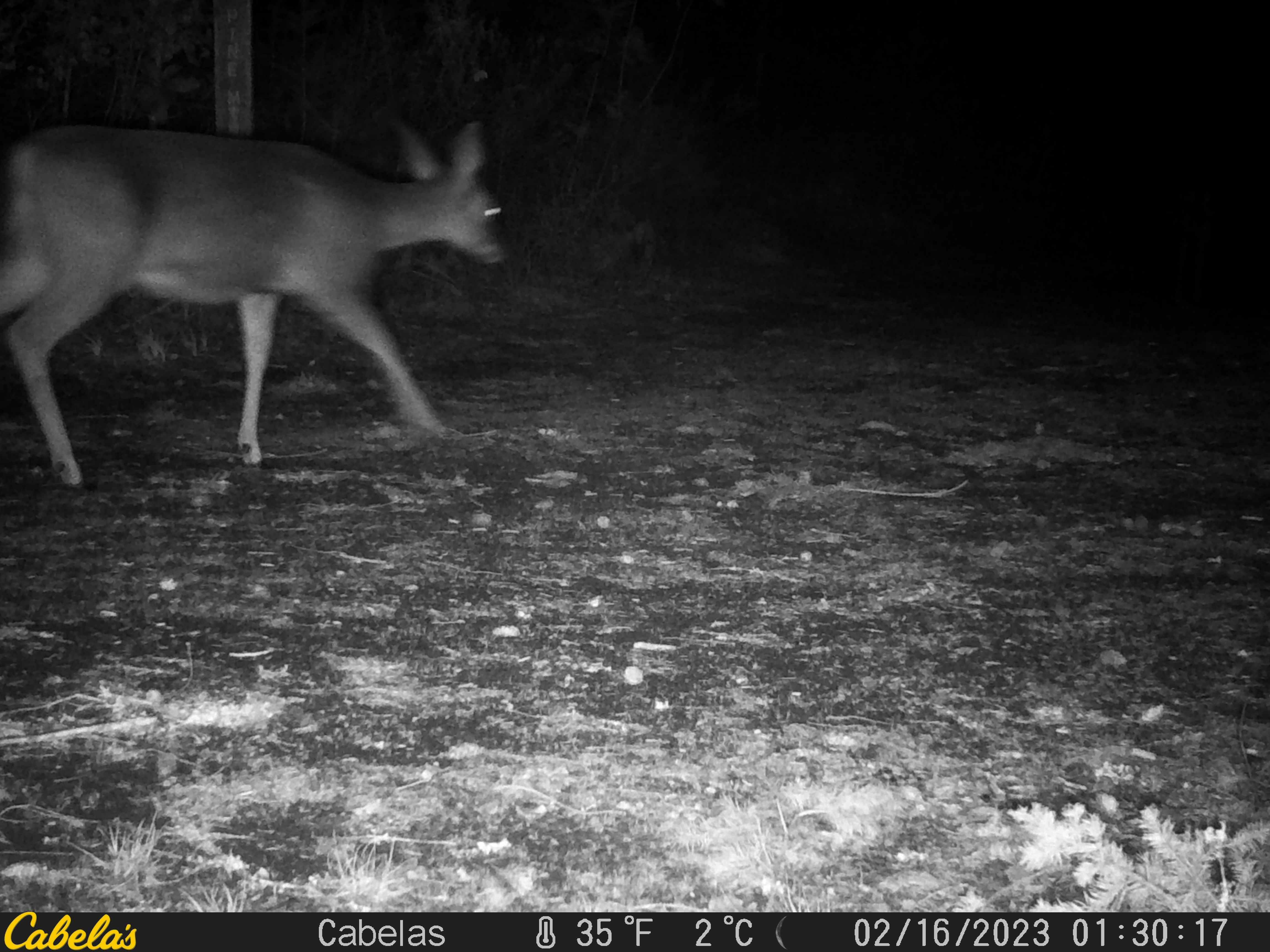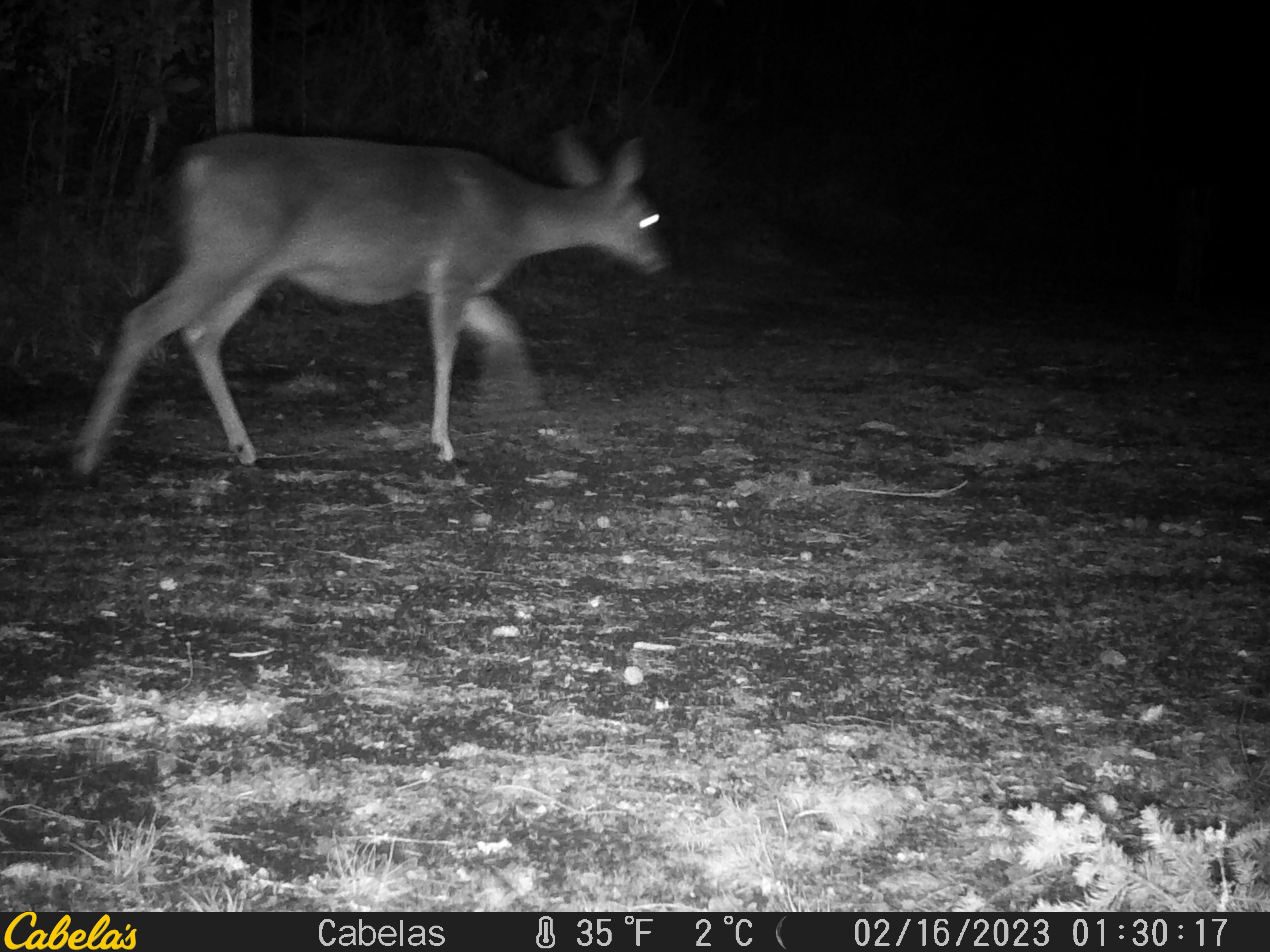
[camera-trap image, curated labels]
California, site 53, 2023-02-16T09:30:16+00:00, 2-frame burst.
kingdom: Animalia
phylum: Chordata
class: Mammalia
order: Artiodactyla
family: Cervidae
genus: Odocoileus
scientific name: Odocoileus hemionus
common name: mule deer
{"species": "mule deer (Odocoileus hemionus)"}